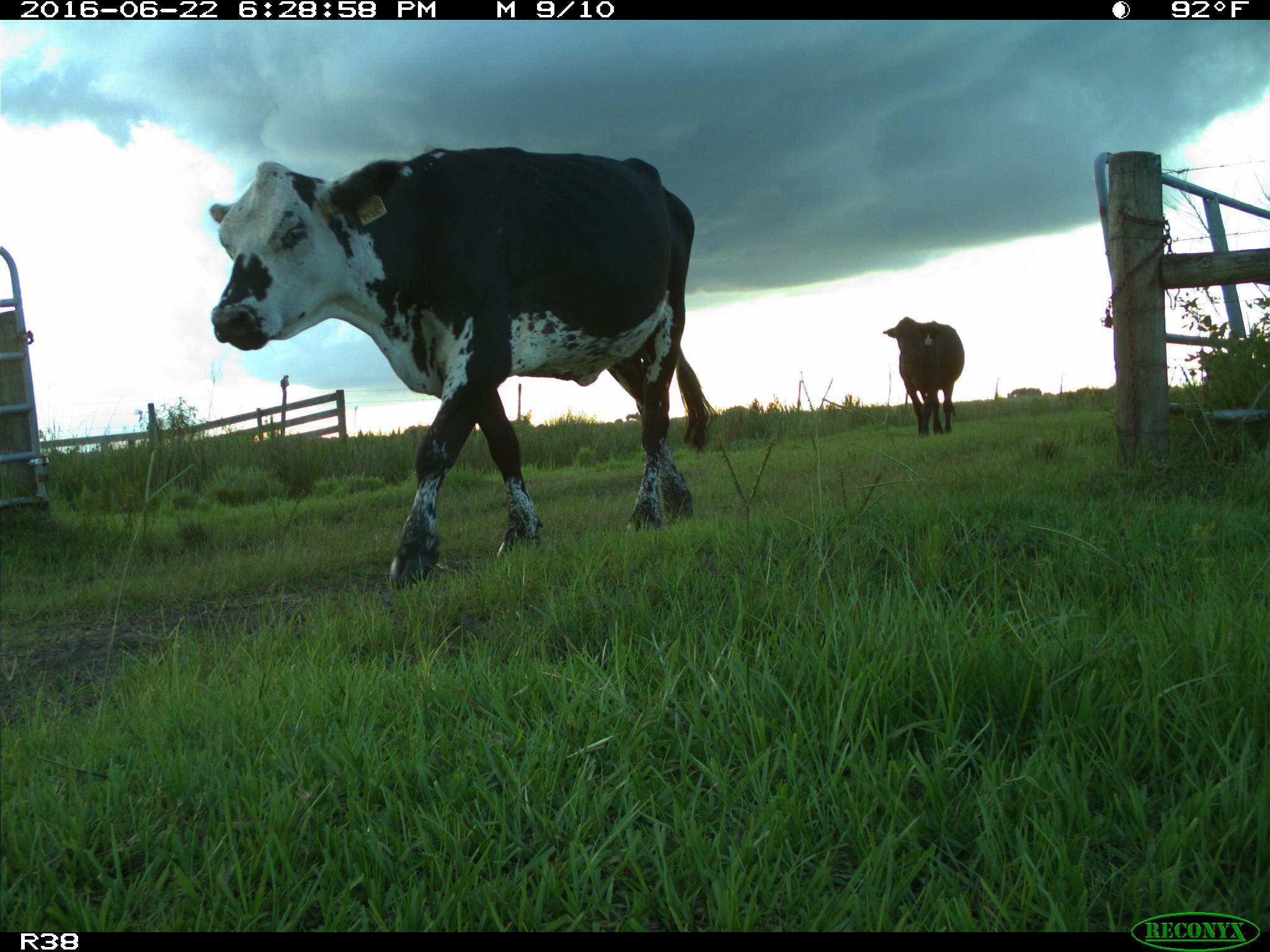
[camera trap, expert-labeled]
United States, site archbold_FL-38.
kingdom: Animalia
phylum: Chordata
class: Mammalia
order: Artiodactyla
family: Bovidae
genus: Bos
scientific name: Bos taurus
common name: domestic cow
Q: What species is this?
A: Bos taurus (domestic cow).